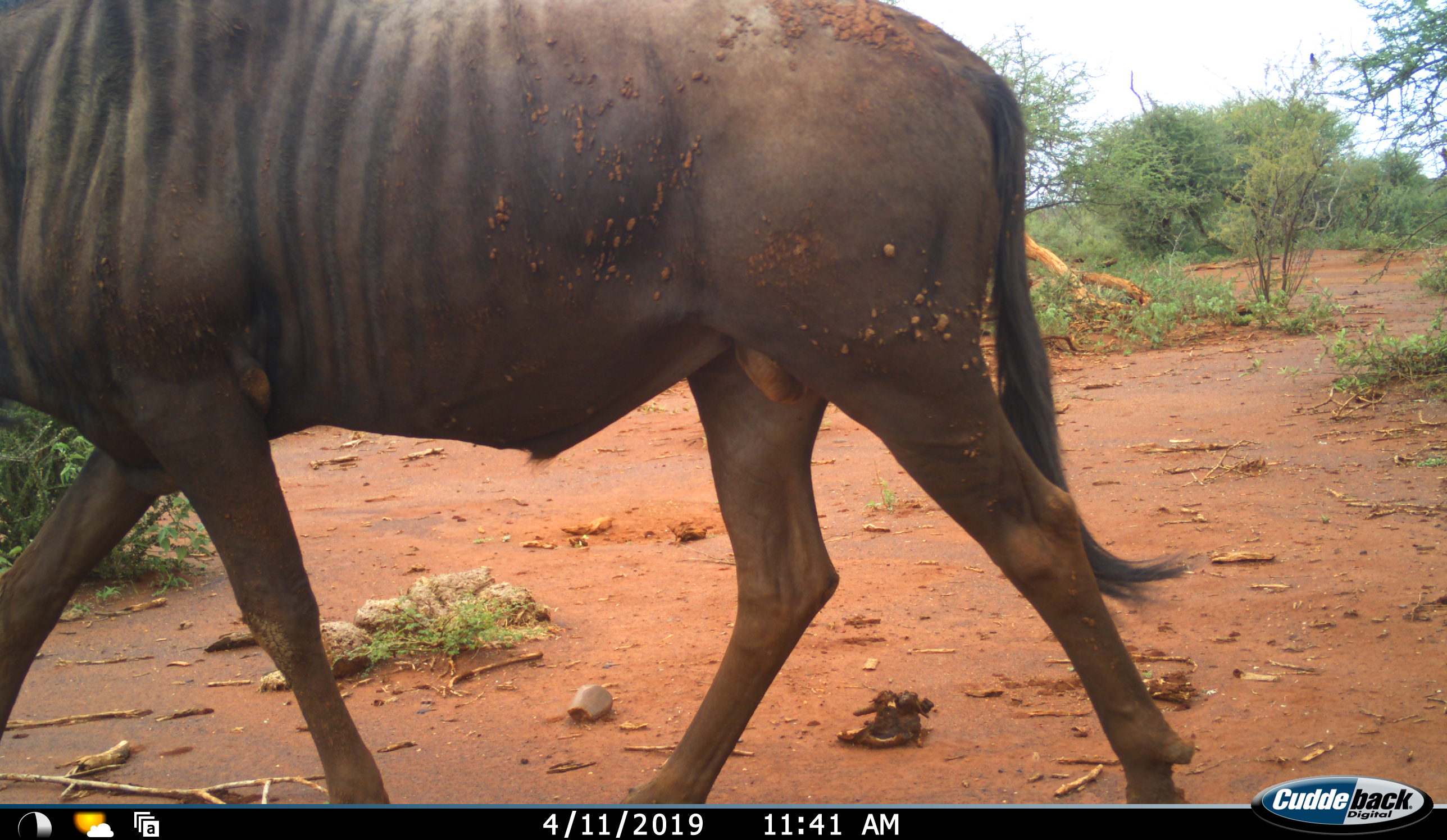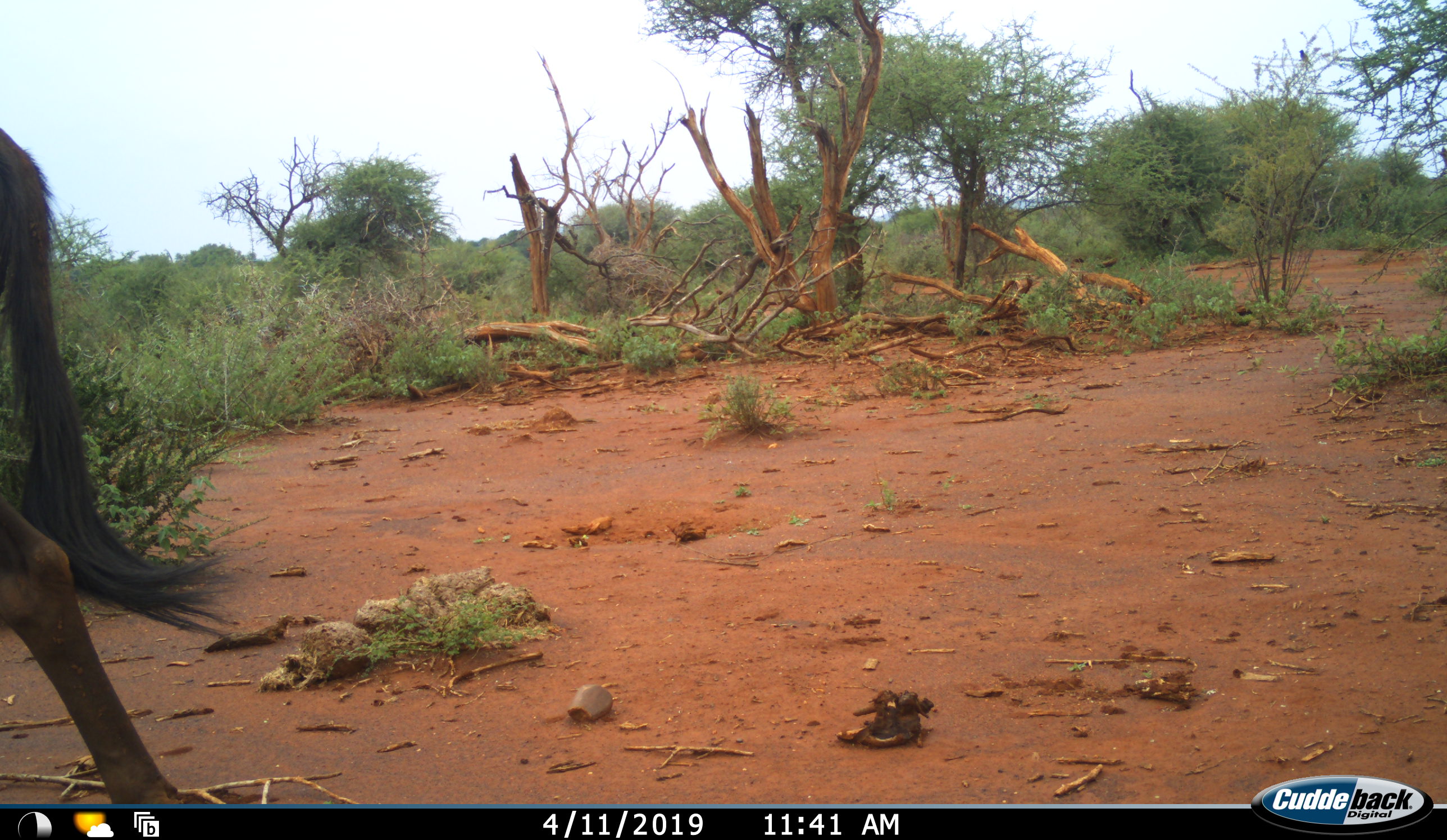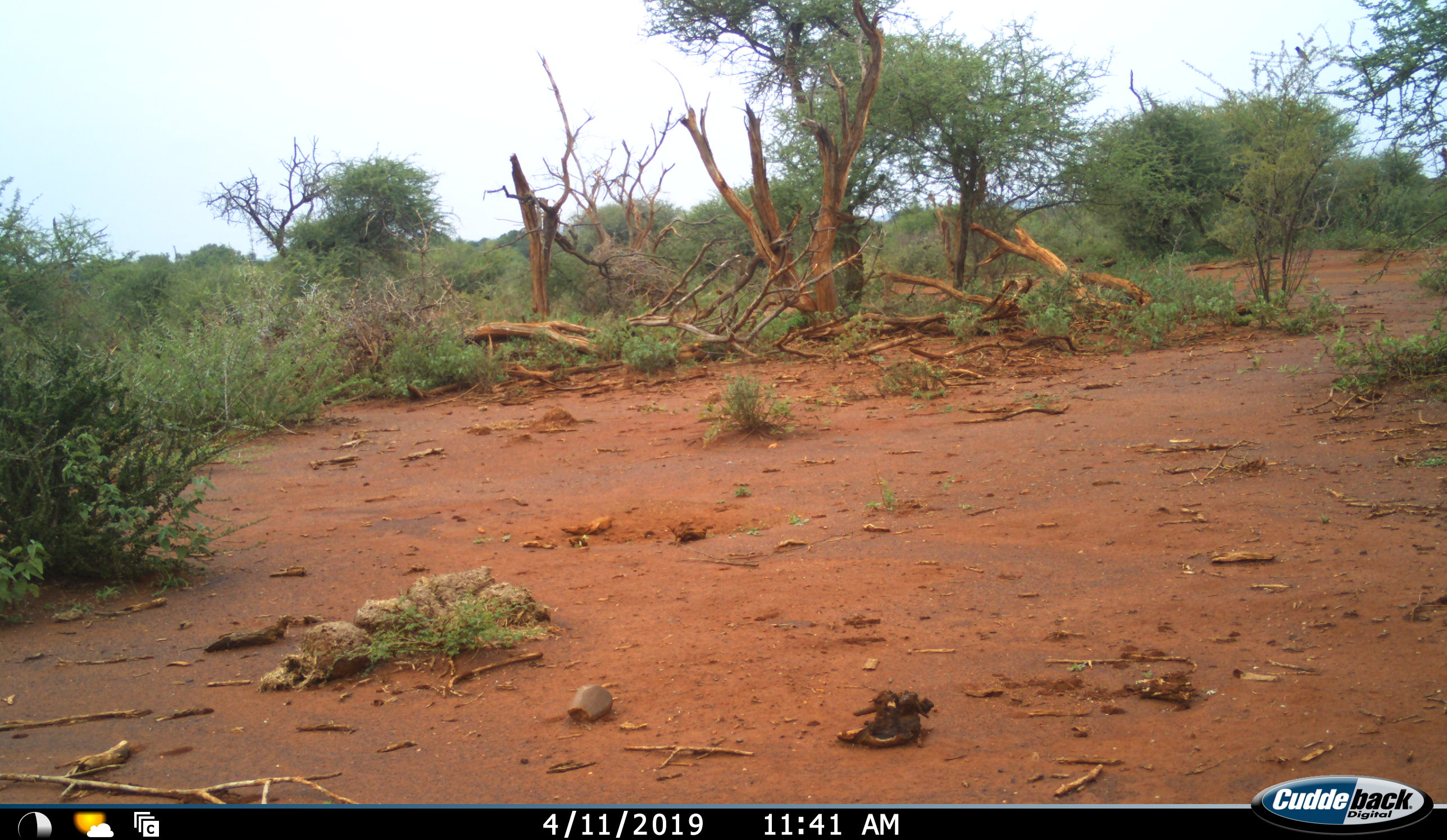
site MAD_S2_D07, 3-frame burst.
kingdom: Animalia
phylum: Chordata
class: Mammalia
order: Artiodactyla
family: Bovidae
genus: Connochaetes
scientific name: Connochaetes taurinus taurinus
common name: blue wildebeest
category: wildebeestblue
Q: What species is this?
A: Wildebeestblue (blue wildebeest) (Connochaetes taurinus taurinus).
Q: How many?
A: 1.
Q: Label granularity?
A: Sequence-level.